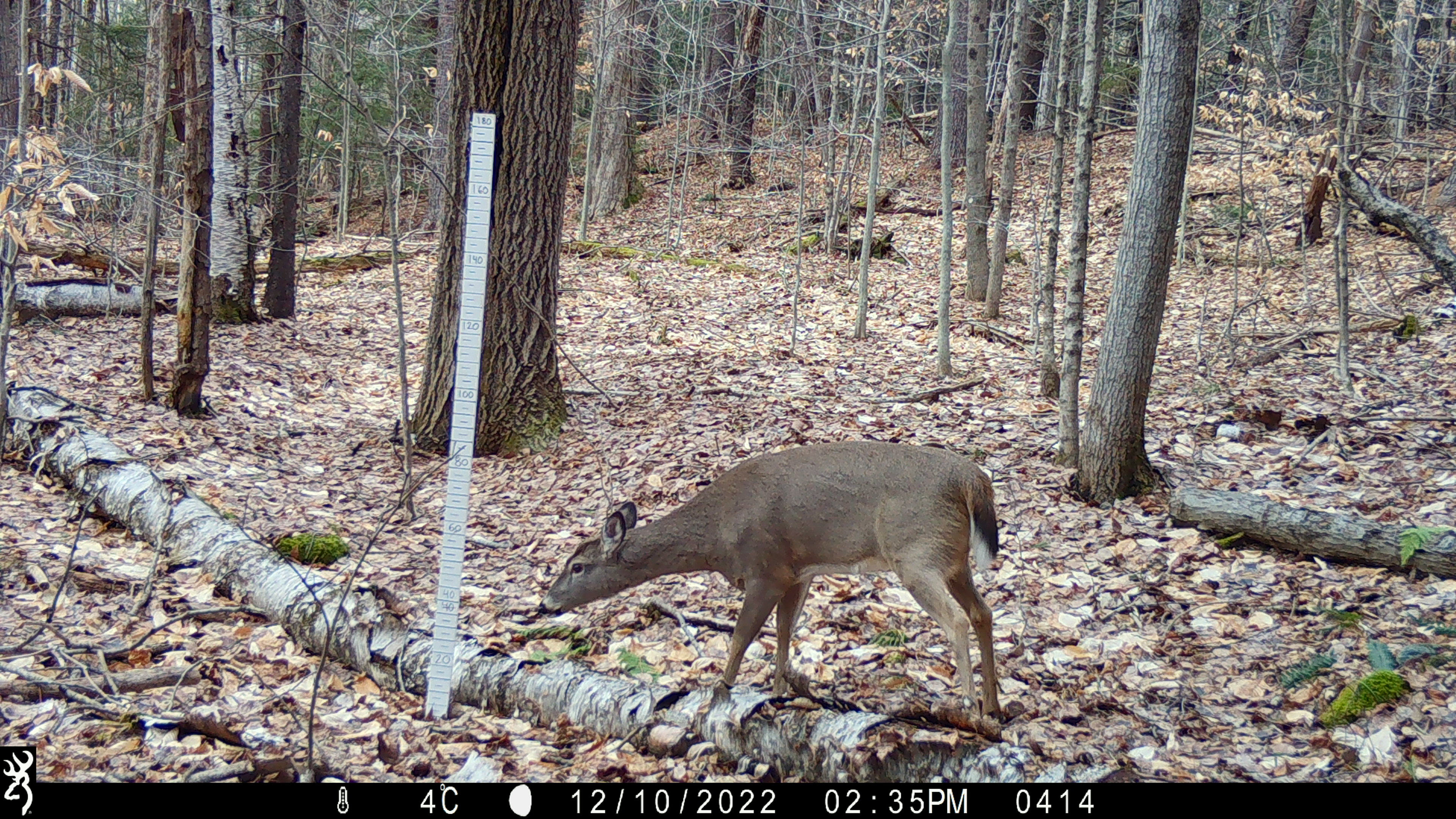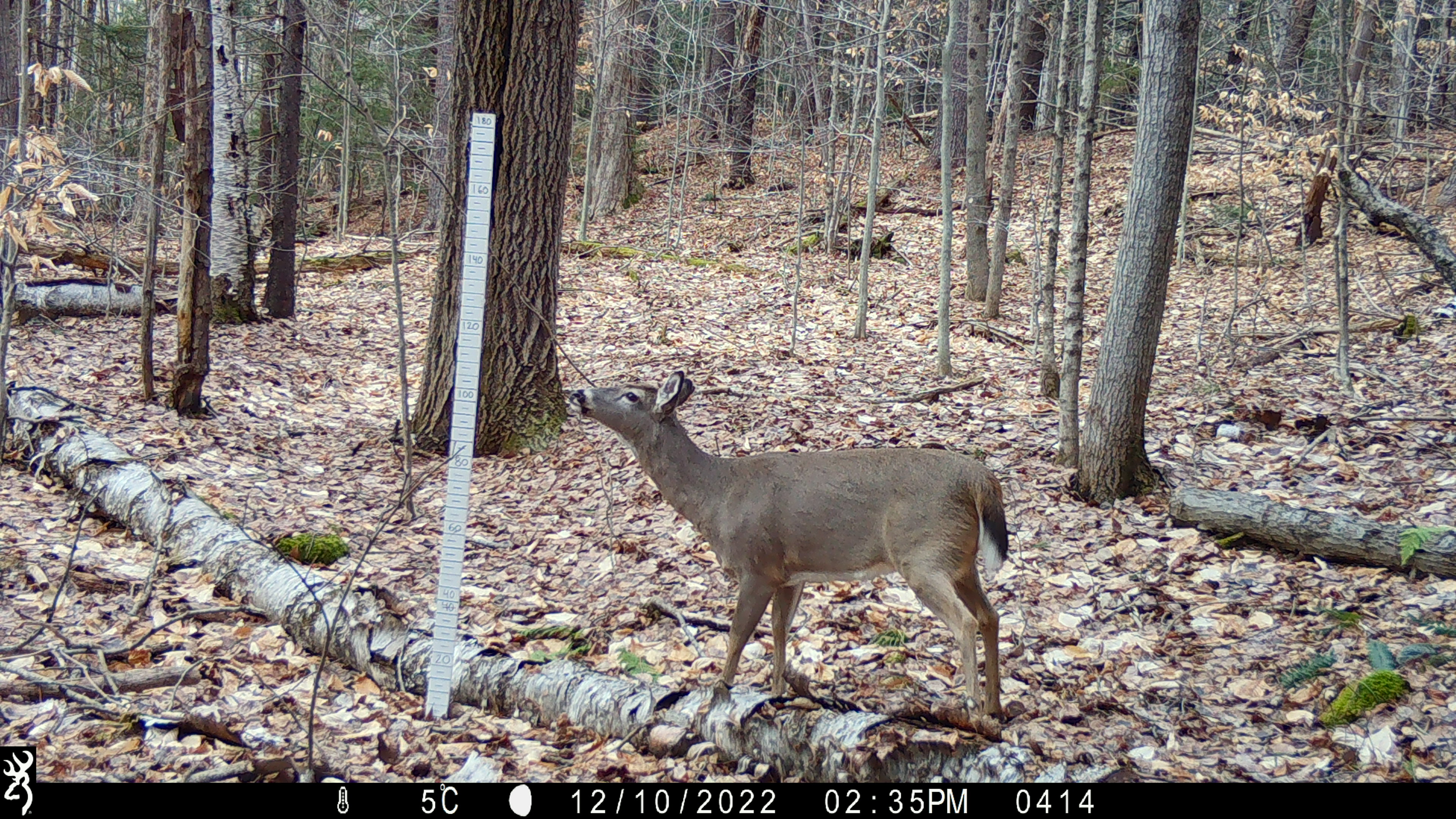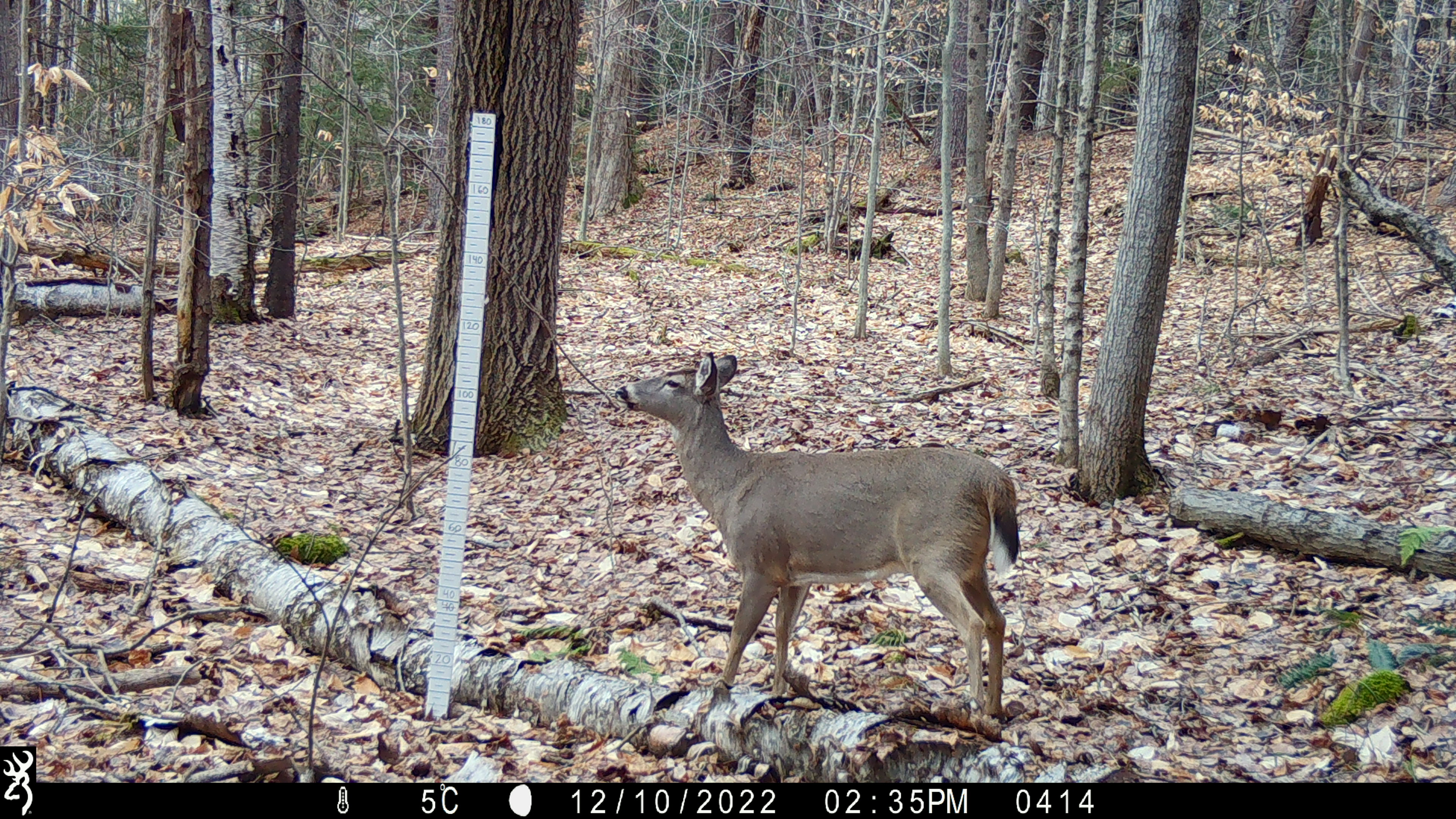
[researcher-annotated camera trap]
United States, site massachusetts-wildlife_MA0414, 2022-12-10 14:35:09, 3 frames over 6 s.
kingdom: Animalia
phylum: Chordata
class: Mammalia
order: Artiodactyla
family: Cervidae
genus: Odocoileus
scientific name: Odocoileus virginianus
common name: white-tailed deer